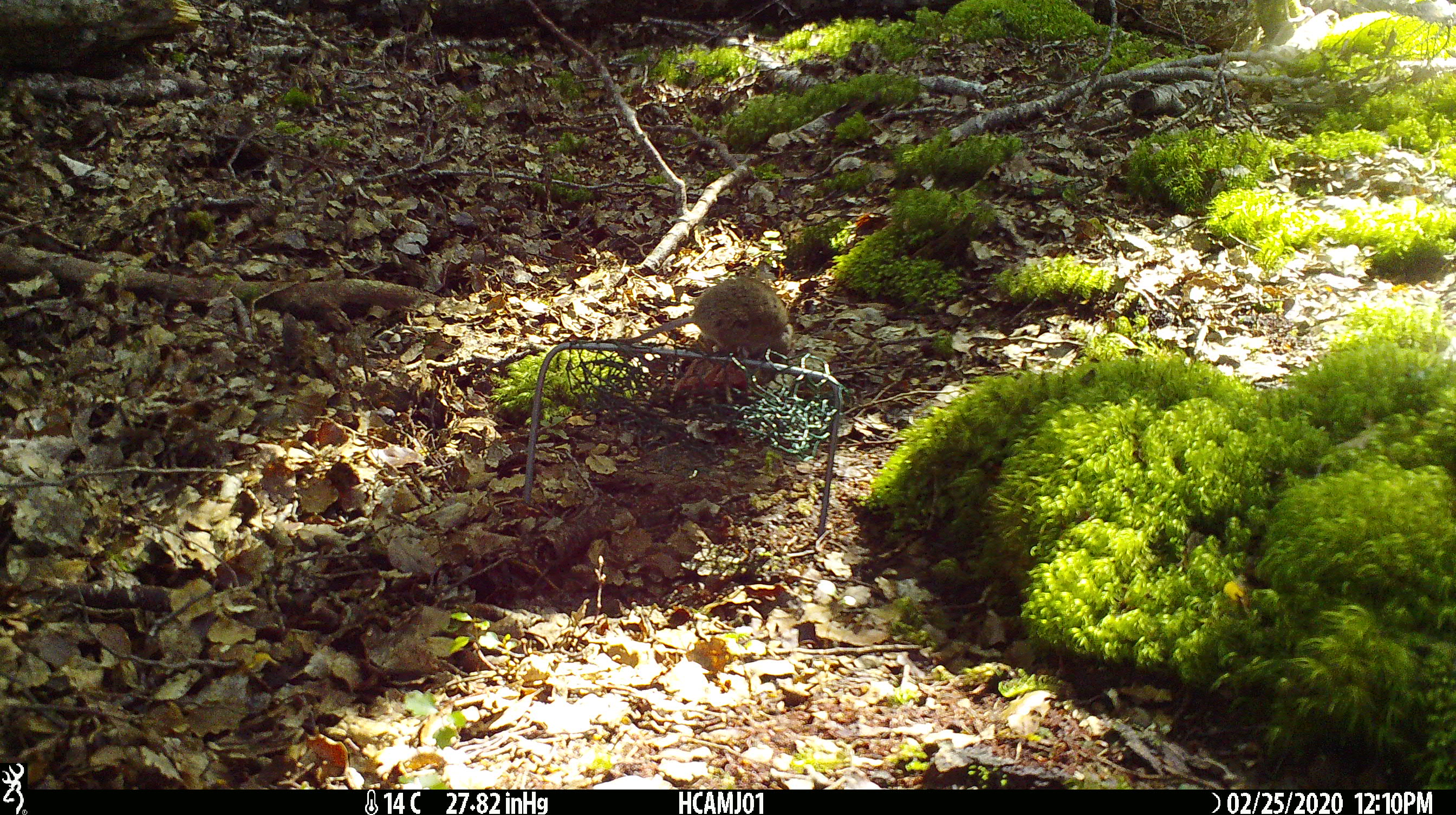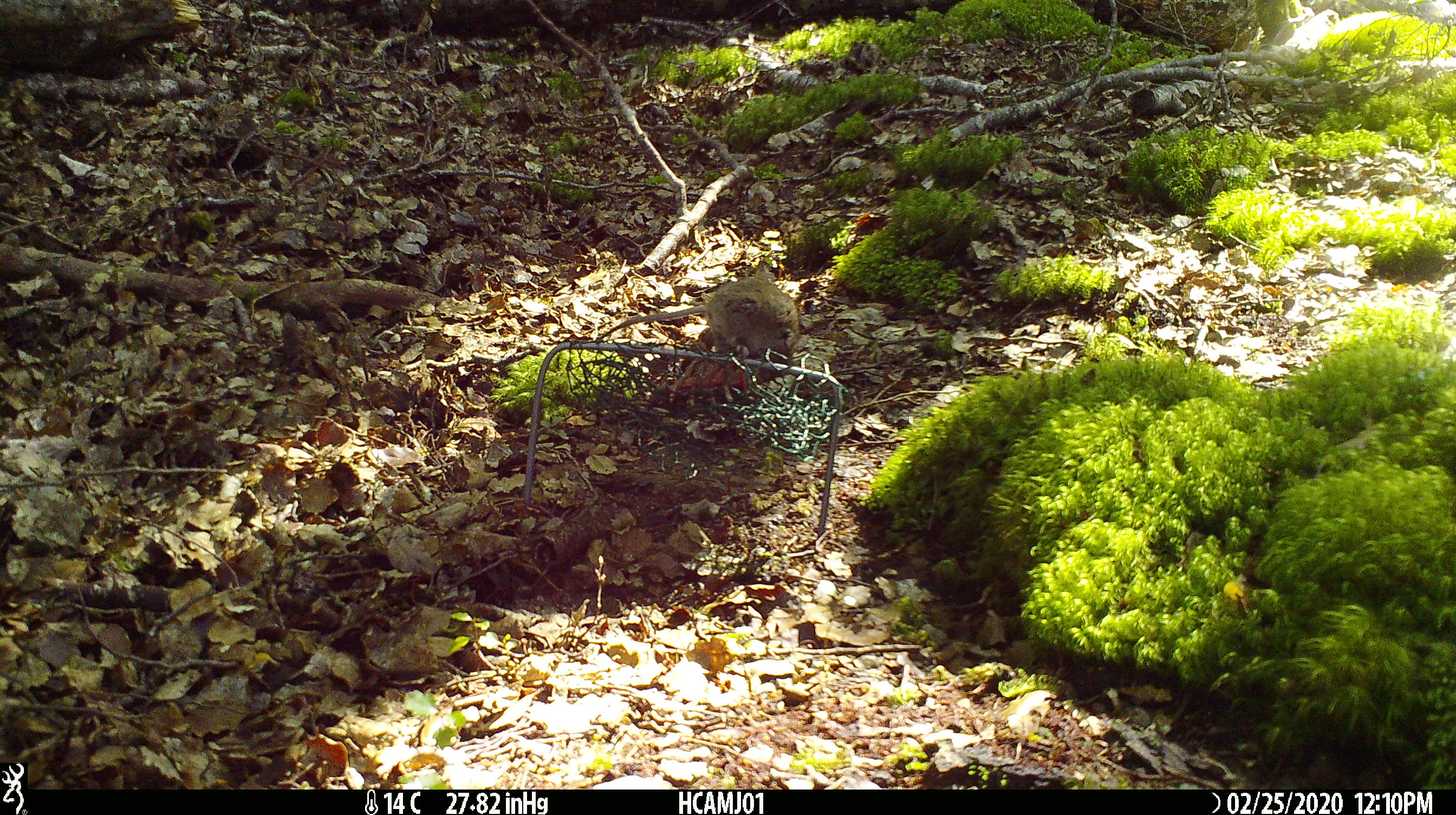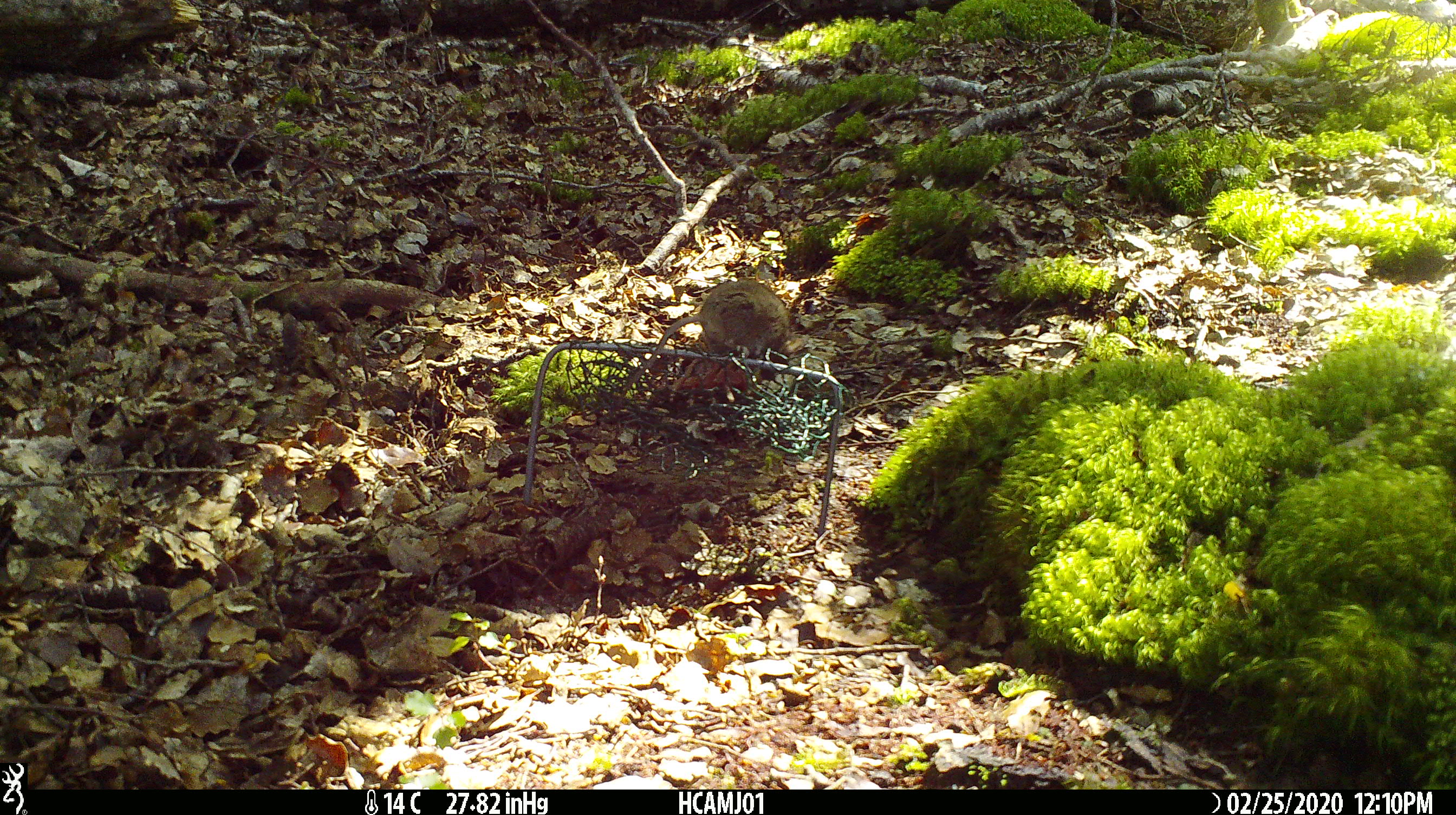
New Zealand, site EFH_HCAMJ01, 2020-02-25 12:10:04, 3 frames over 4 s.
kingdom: Animalia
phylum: Chordata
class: Mammalia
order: Rodentia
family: Muridae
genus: Mus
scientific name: Mus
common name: mouse